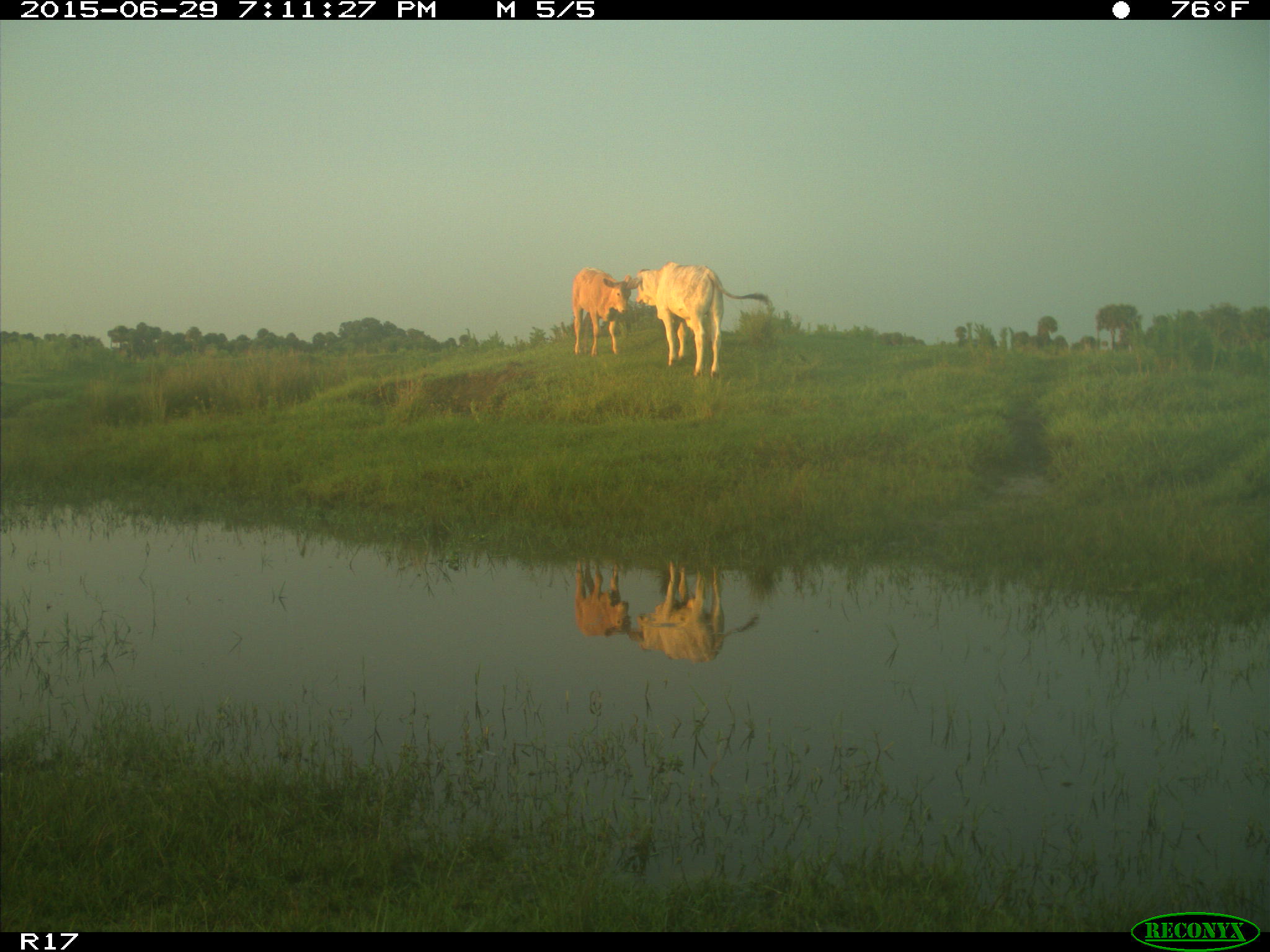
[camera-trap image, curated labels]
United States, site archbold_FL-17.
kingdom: Animalia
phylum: Chordata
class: Mammalia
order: Artiodactyla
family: Bovidae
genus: Bos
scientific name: Bos taurus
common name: domestic cow